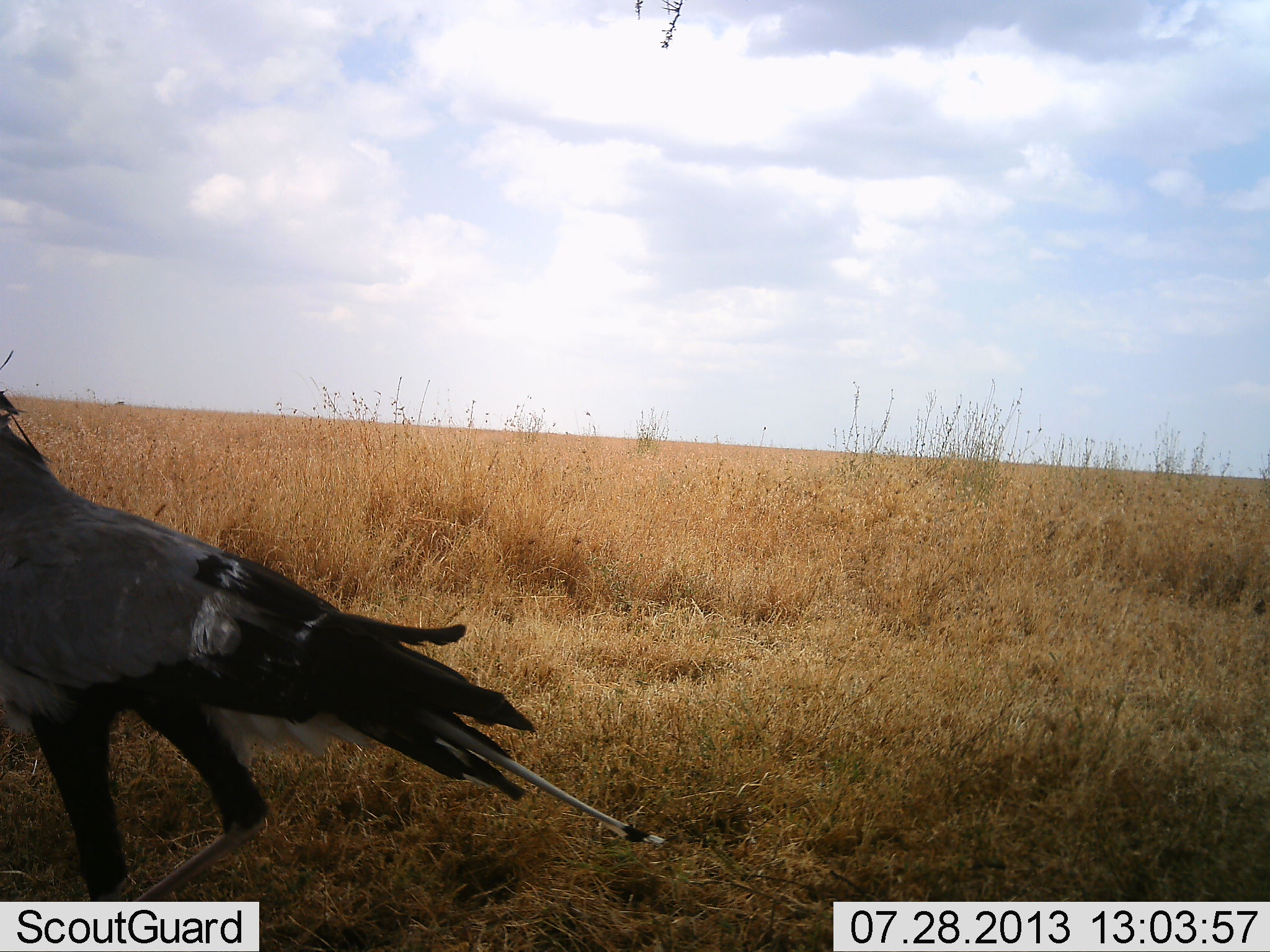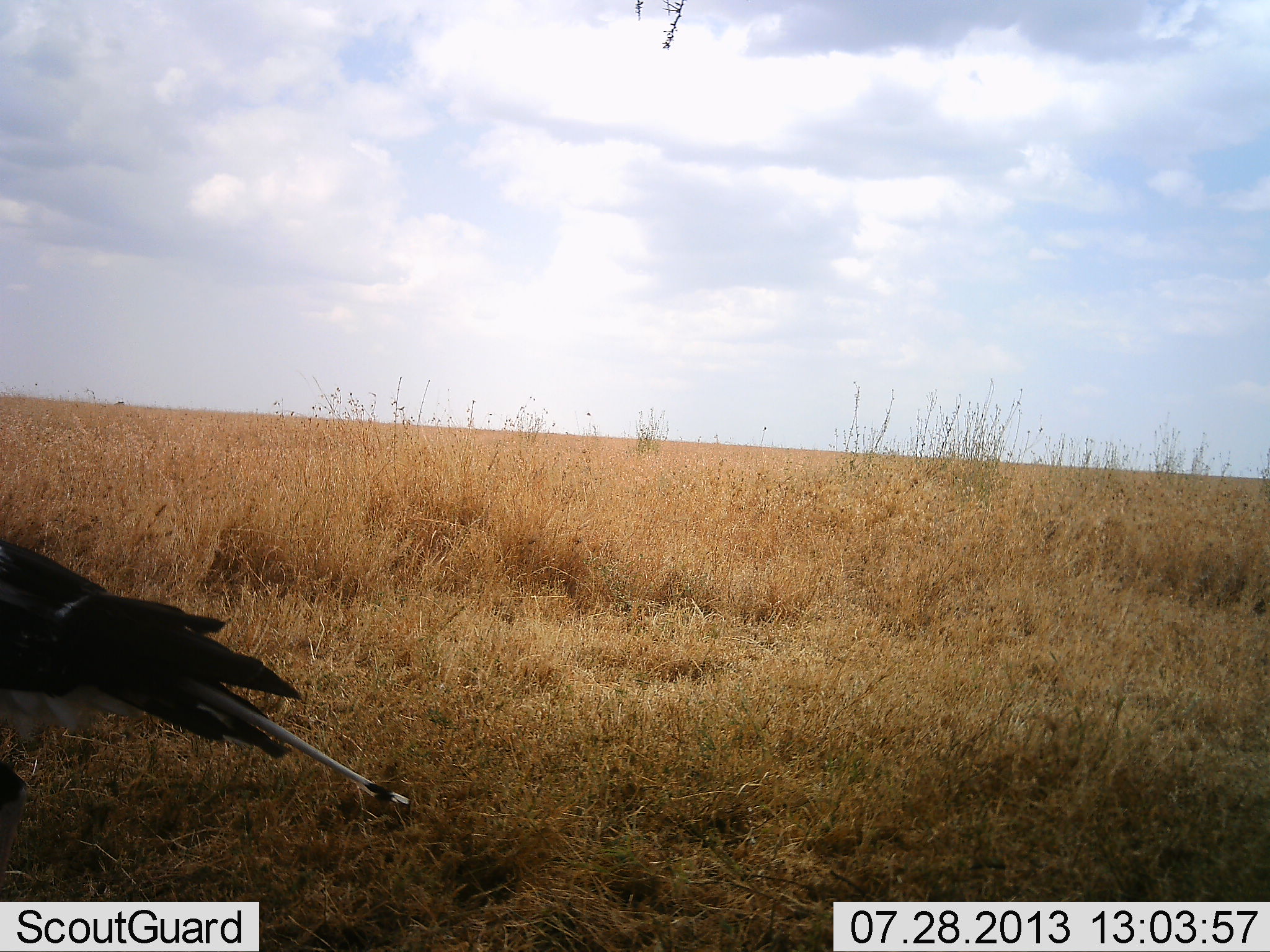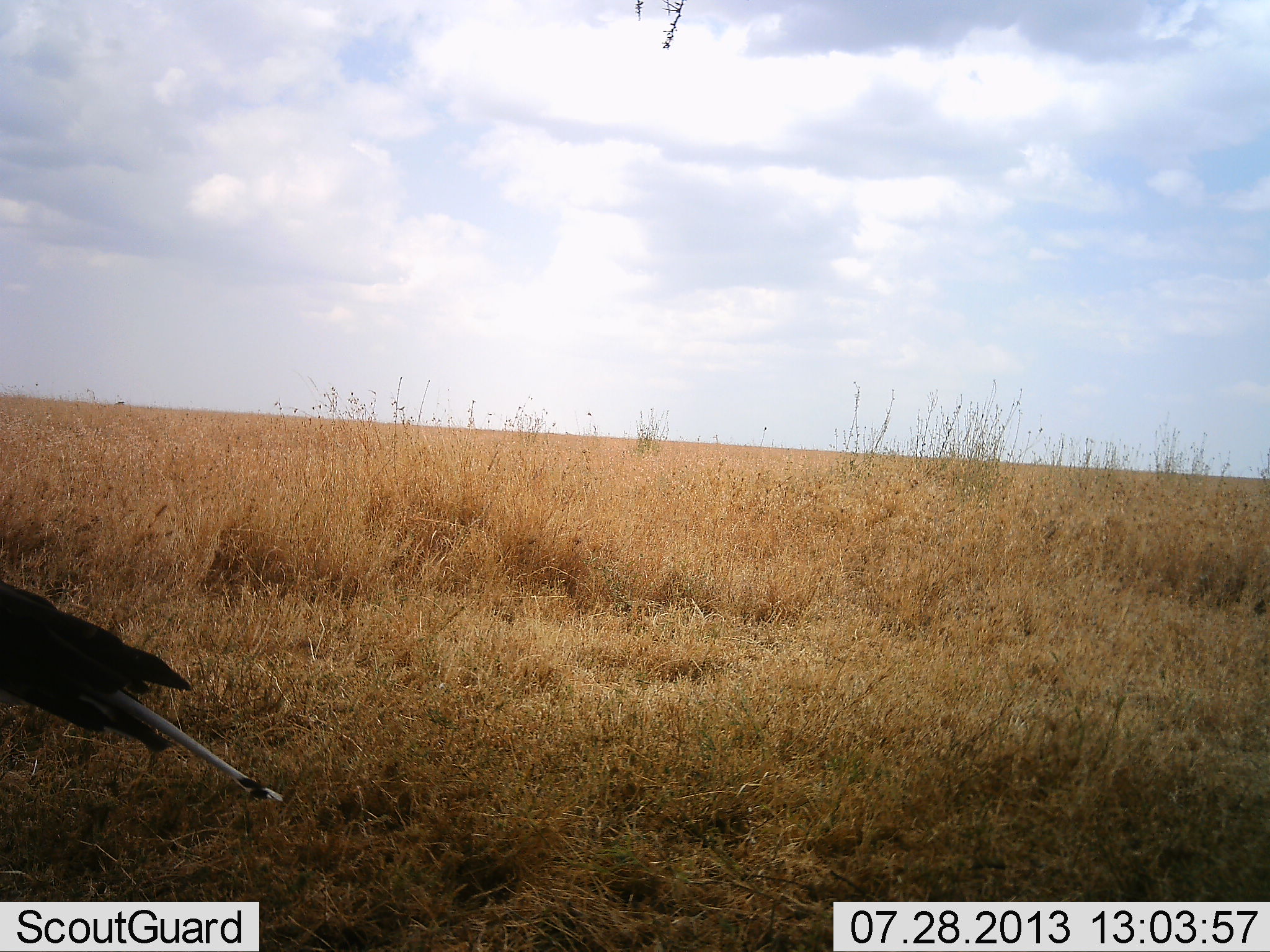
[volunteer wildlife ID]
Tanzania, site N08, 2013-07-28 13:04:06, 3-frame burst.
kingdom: Animalia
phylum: Chordata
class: Aves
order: Accipitriformes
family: Sagittariidae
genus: Sagittarius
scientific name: Sagittarius serpentarius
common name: secretary bird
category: secretarybird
Secretarybird (secretary bird) (Sagittarius serpentarius), count 1. Behavior (volunteer vote fractions): standing 10%, resting 0%, moving 90%, interacting 0%. Young present (vote fraction): 0%. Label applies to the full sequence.